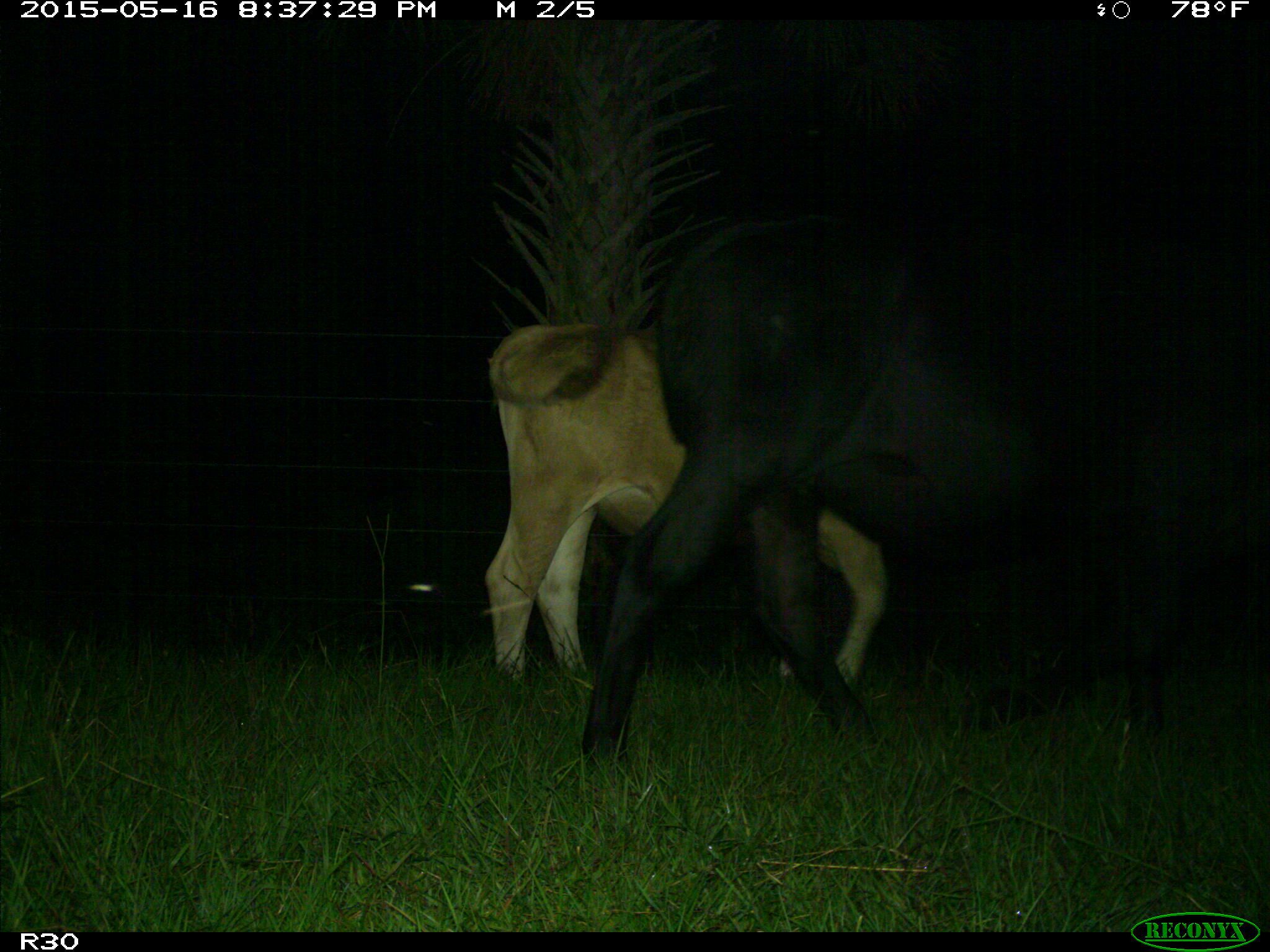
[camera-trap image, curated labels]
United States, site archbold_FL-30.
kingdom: Animalia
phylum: Chordata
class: Mammalia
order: Artiodactyla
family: Bovidae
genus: Bos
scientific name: Bos taurus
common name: domestic cow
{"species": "Bos taurus (domestic cow)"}